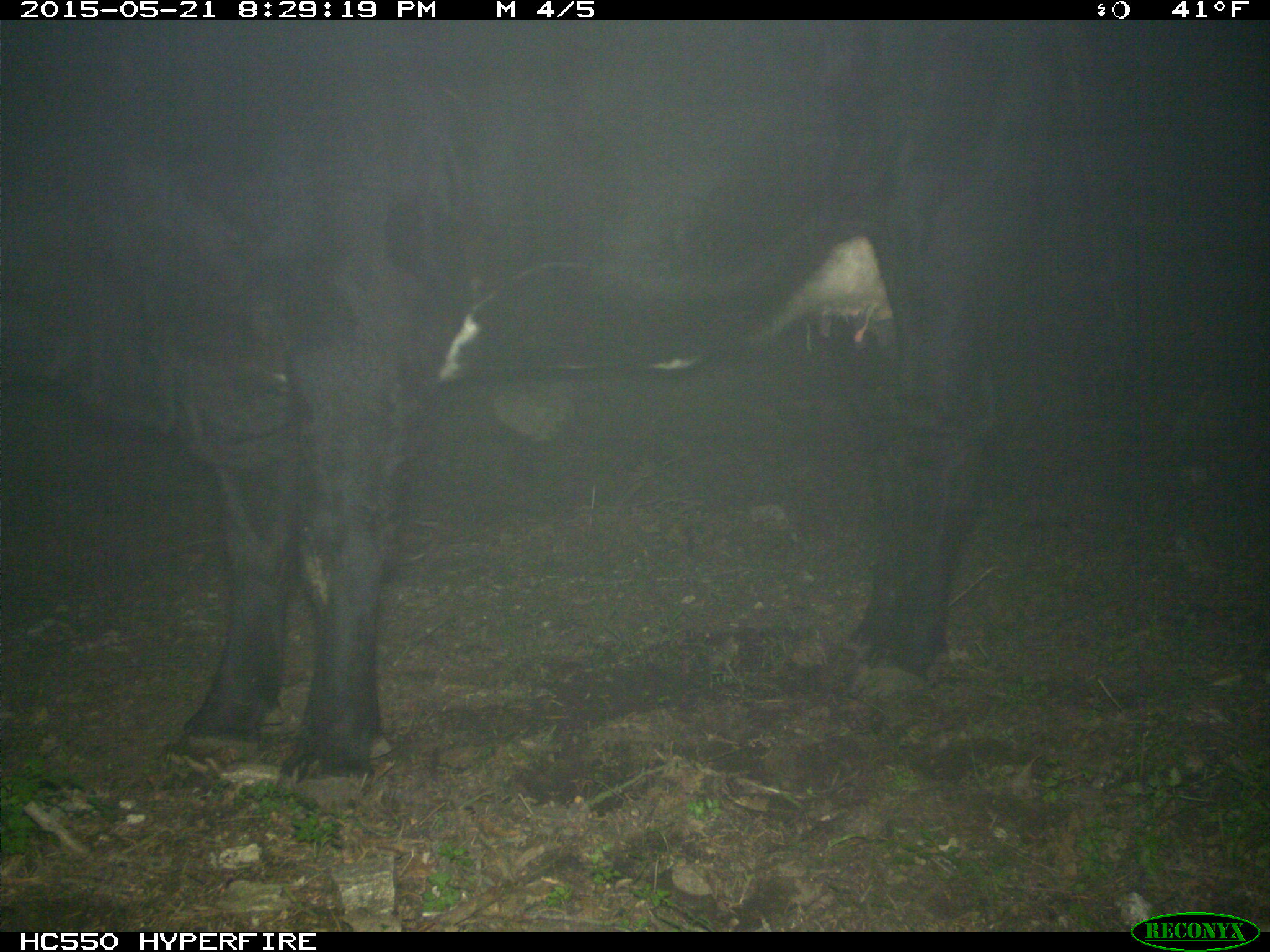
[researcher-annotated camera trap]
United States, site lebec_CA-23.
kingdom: Animalia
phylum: Chordata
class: Mammalia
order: Artiodactyla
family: Bovidae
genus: Bos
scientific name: Bos taurus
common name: domestic cow